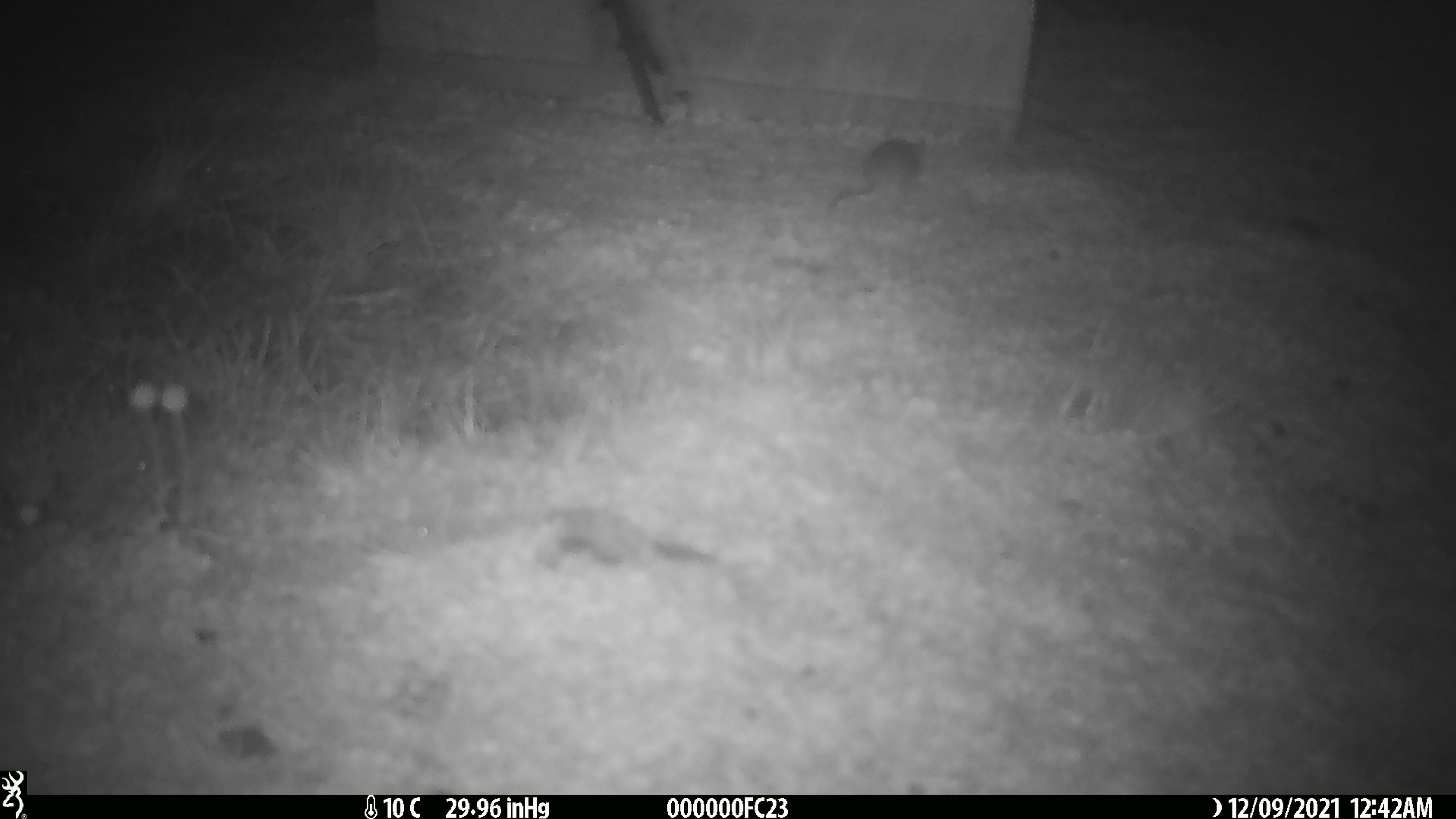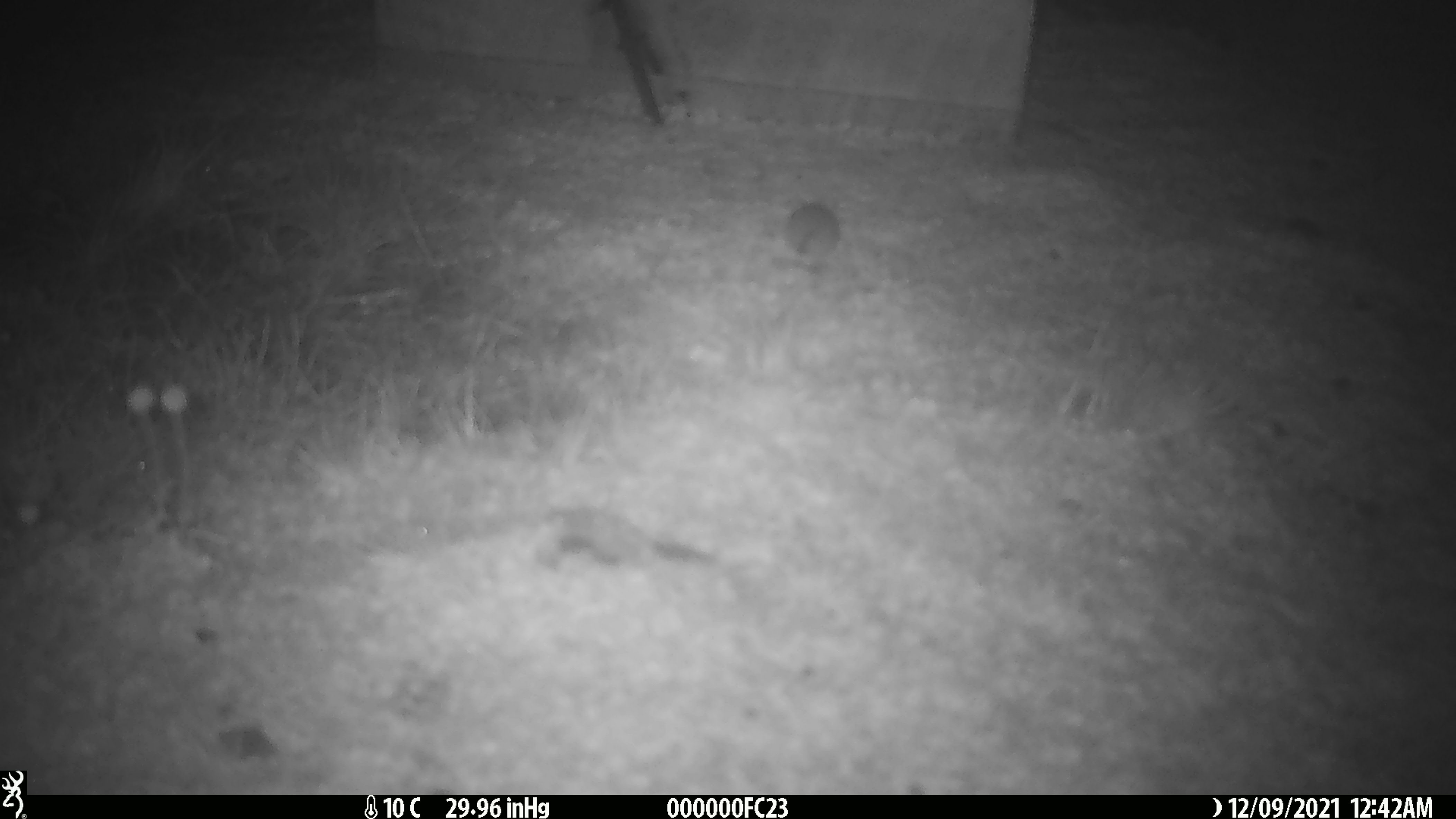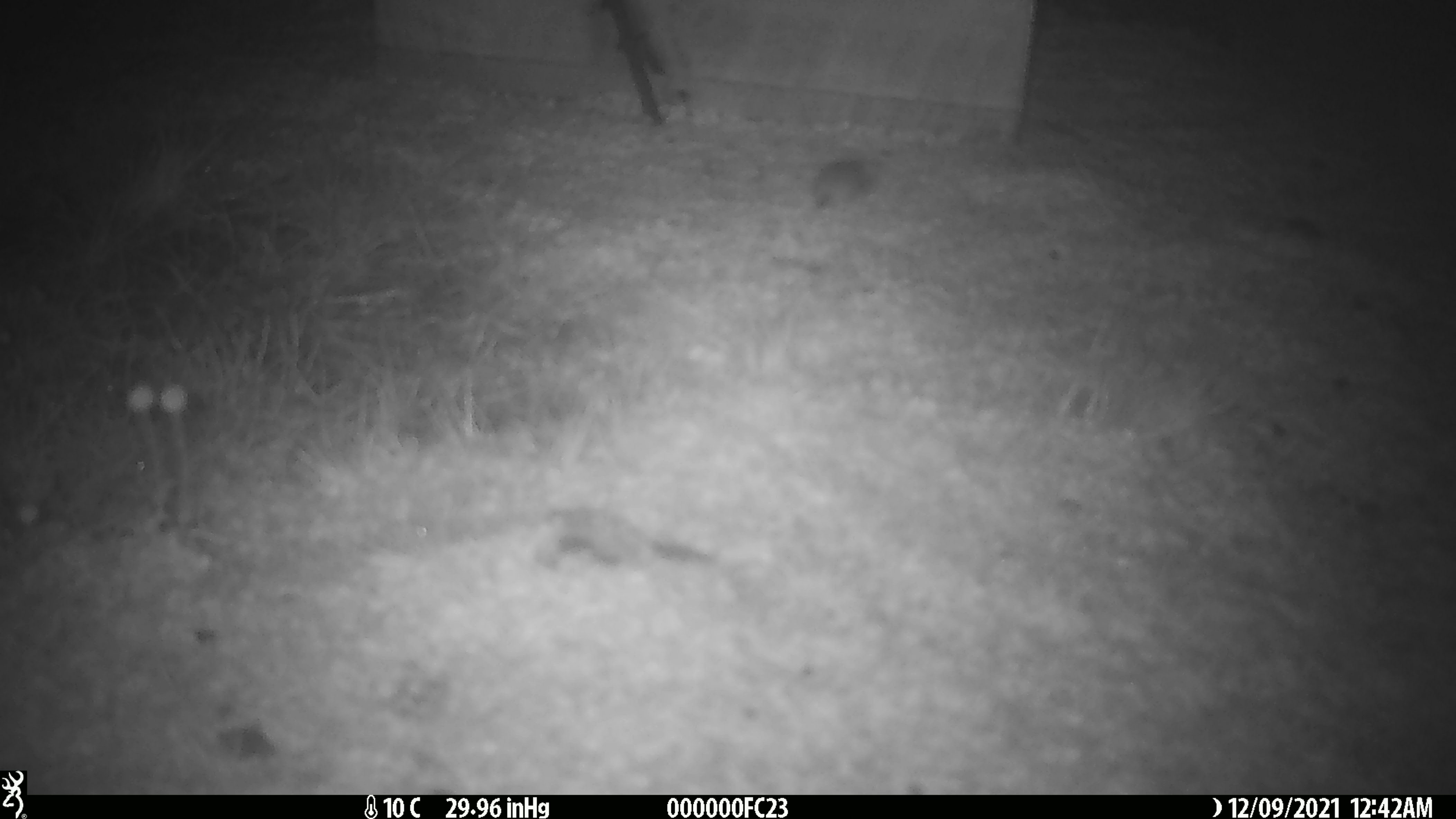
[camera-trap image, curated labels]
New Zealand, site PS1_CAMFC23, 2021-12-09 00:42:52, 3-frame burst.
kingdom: Animalia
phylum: Chordata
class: Mammalia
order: Rodentia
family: Muridae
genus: Mus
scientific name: Mus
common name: mouse